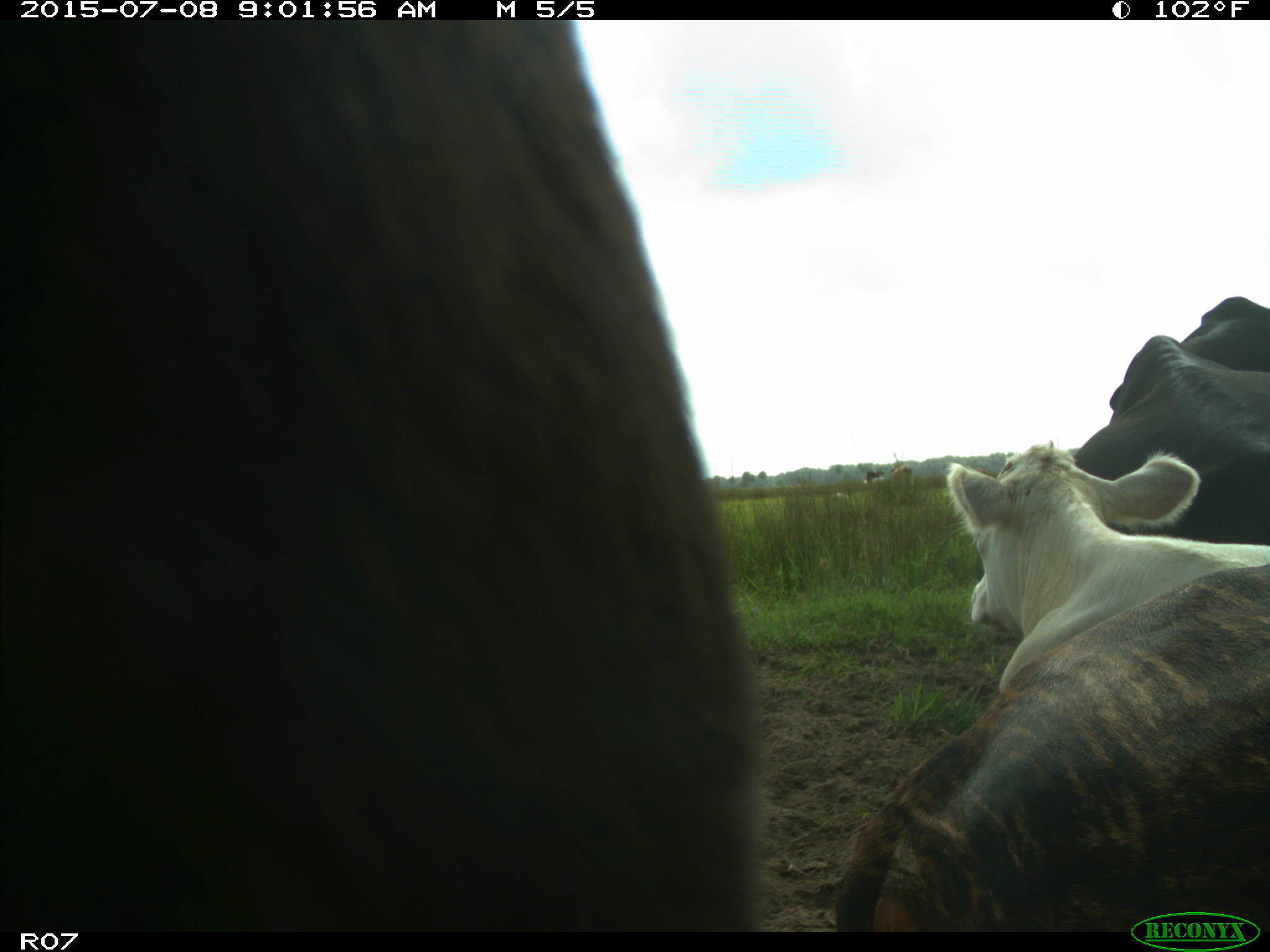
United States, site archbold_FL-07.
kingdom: Animalia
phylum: Chordata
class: Mammalia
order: Artiodactyla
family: Bovidae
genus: Bos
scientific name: Bos taurus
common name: domestic cow